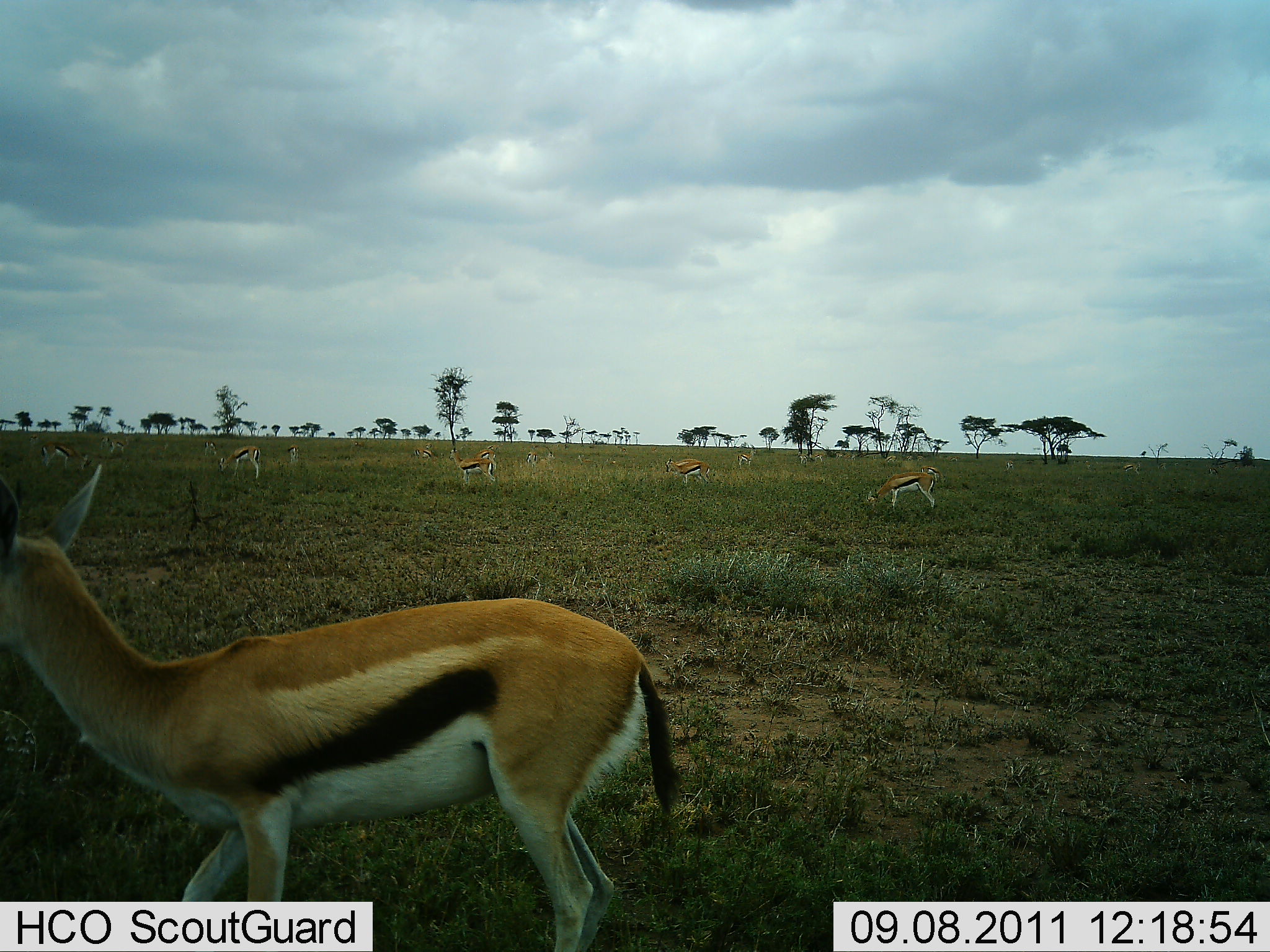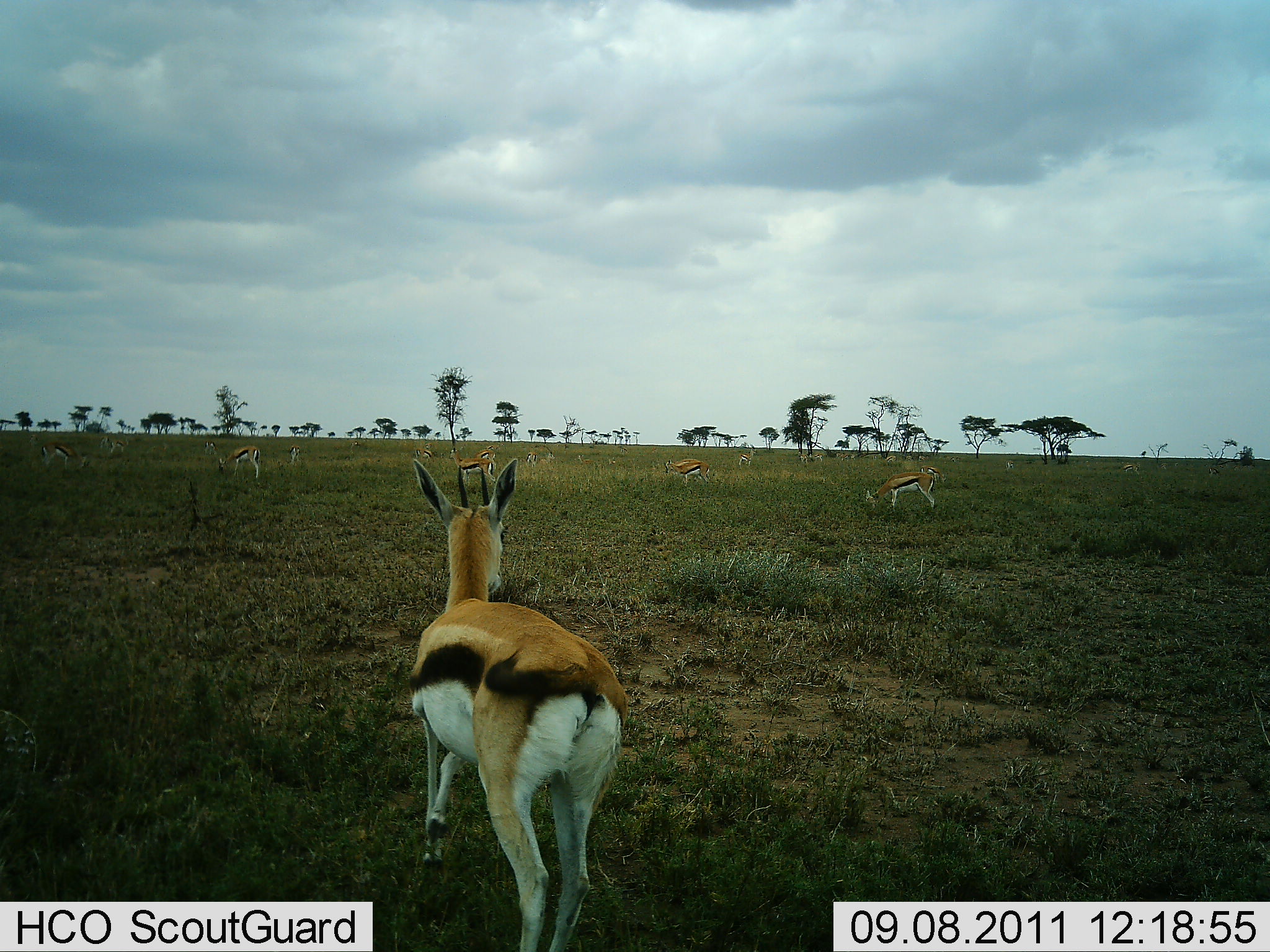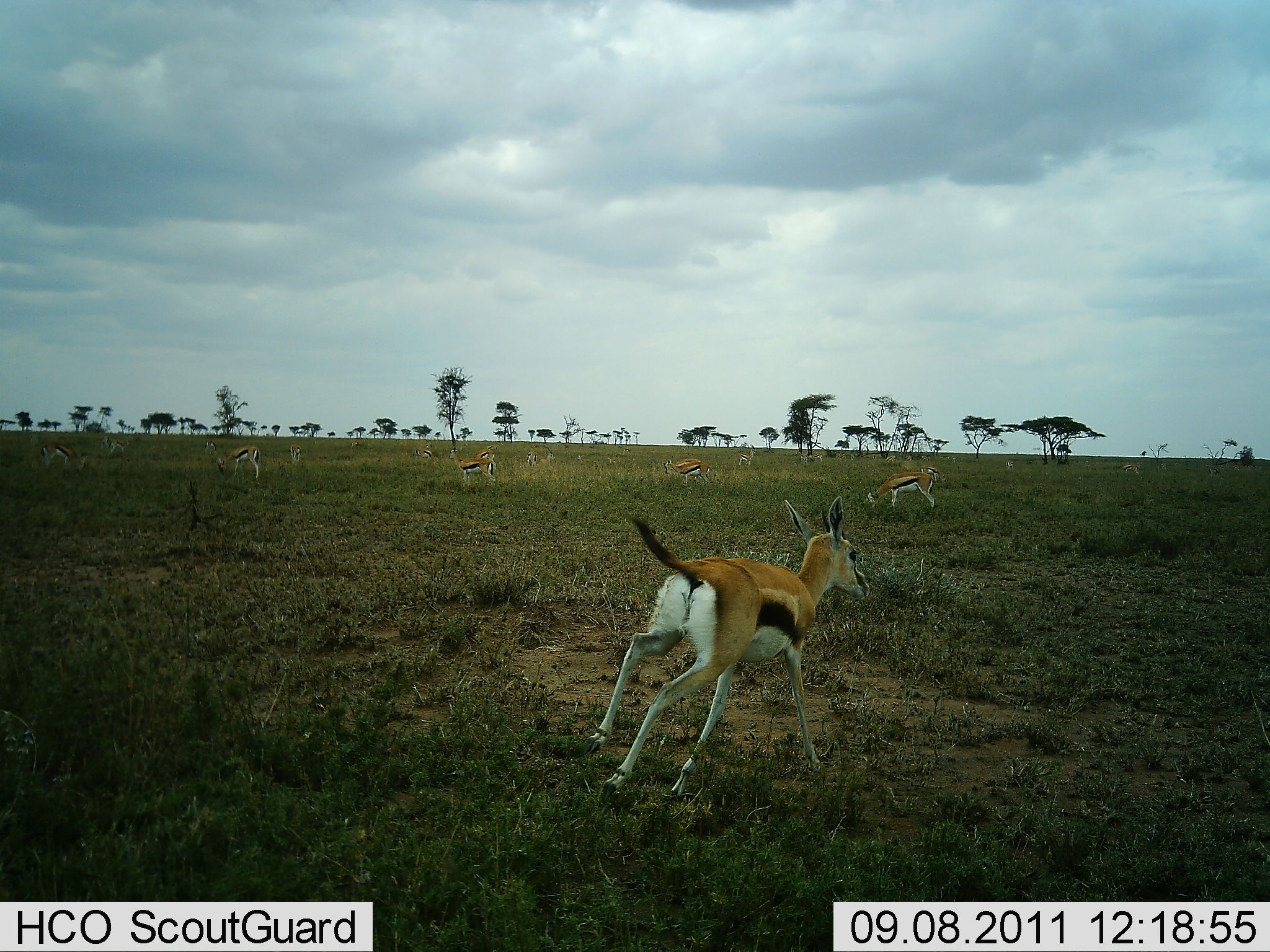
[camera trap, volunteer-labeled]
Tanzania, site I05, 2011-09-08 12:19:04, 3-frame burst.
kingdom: Animalia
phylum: Chordata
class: Mammalia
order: Artiodactyla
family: Bovidae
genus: Eudorcas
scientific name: Eudorcas thomsonii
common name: thomson's gazelle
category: gazellethomsons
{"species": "gazellethomsons (thomson's gazelle) (Eudorcas thomsonii)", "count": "11-50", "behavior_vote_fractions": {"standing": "73%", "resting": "0%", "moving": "82%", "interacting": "0%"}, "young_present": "0%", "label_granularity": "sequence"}